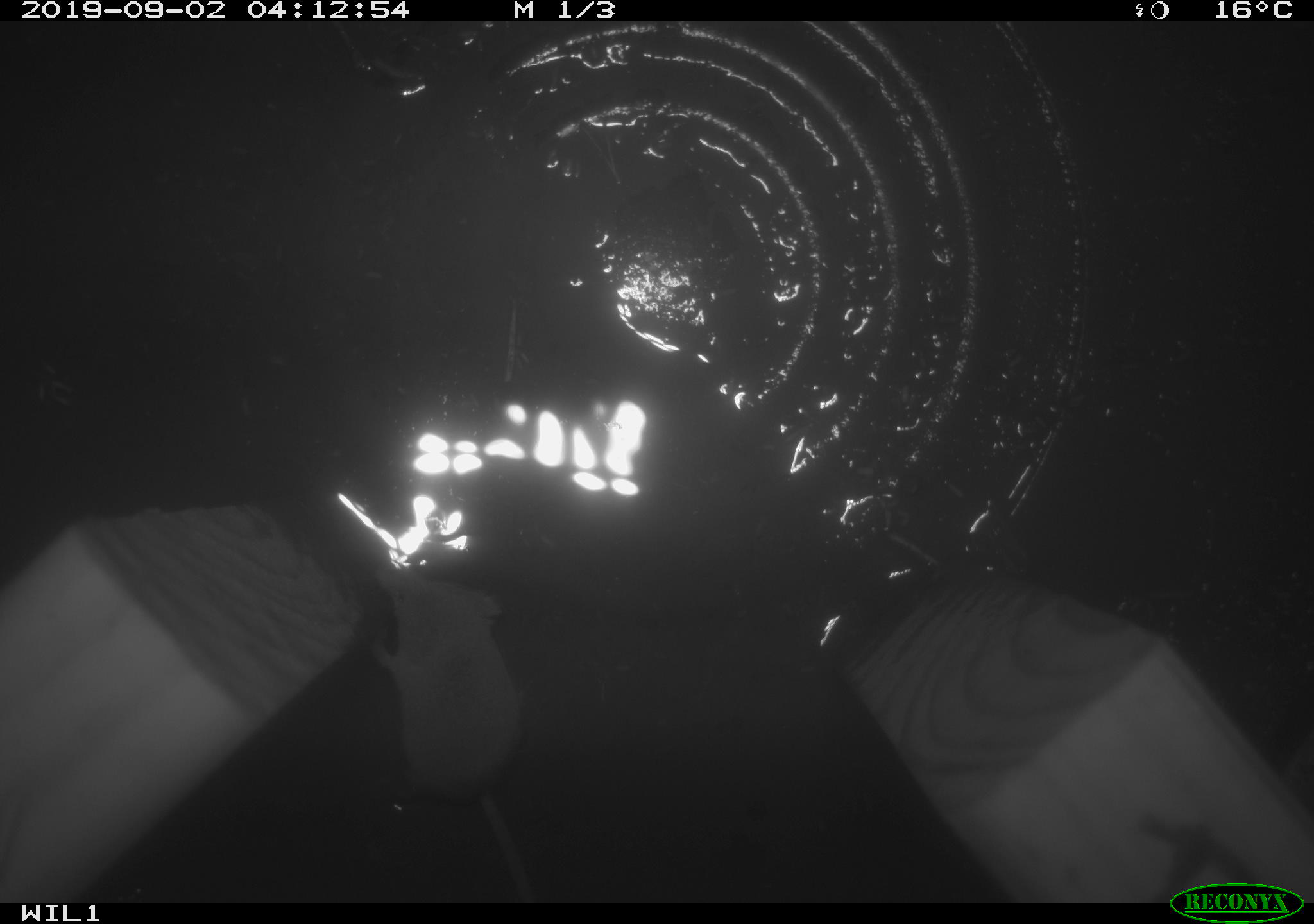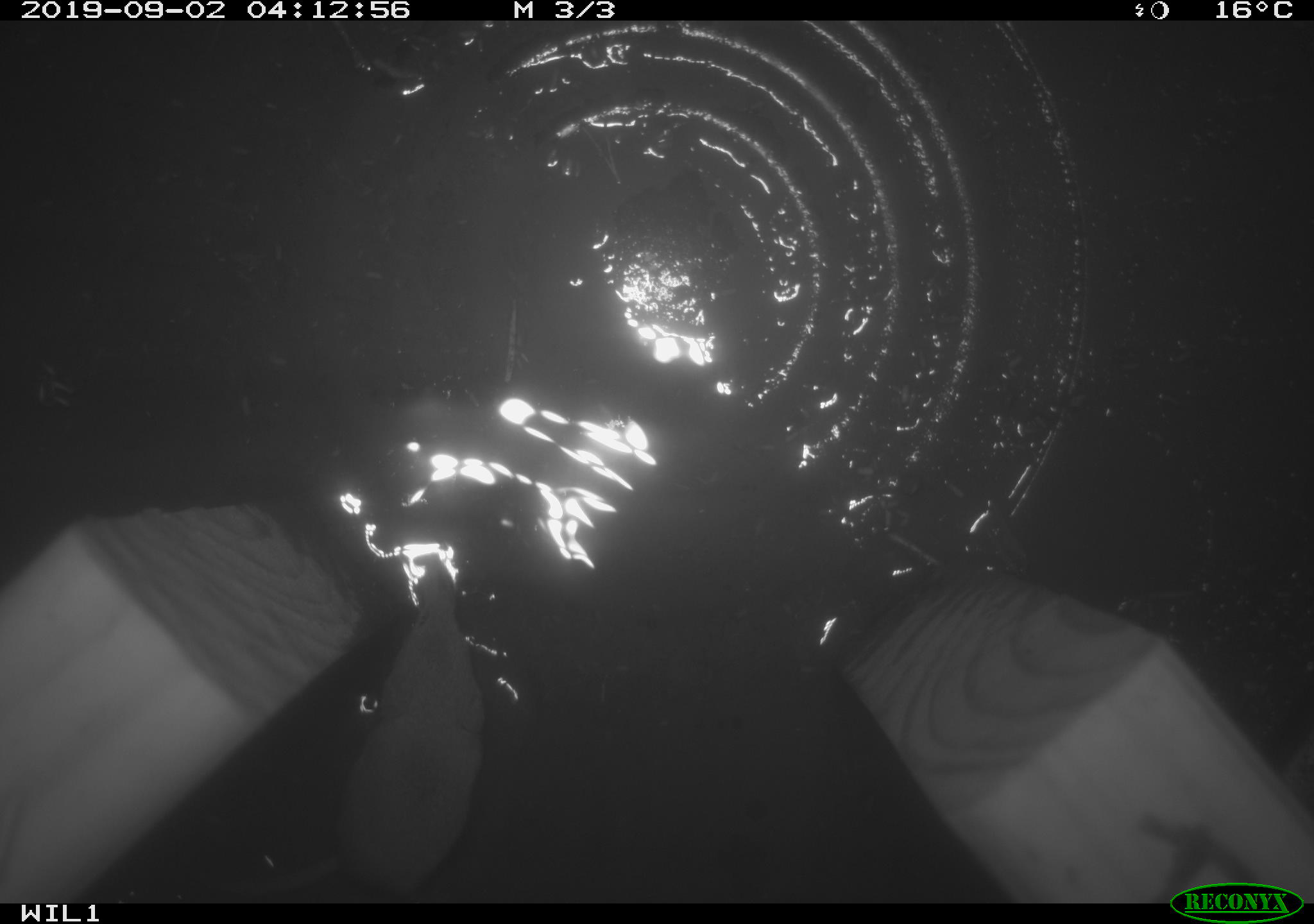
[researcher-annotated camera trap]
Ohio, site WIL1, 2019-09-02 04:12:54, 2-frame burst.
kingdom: Animalia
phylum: Chordata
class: Mammalia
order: Eulipotyphla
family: Soricidae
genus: Sorex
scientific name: Sorex cinereus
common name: masked shrew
Masked shrew (Sorex cinereus).